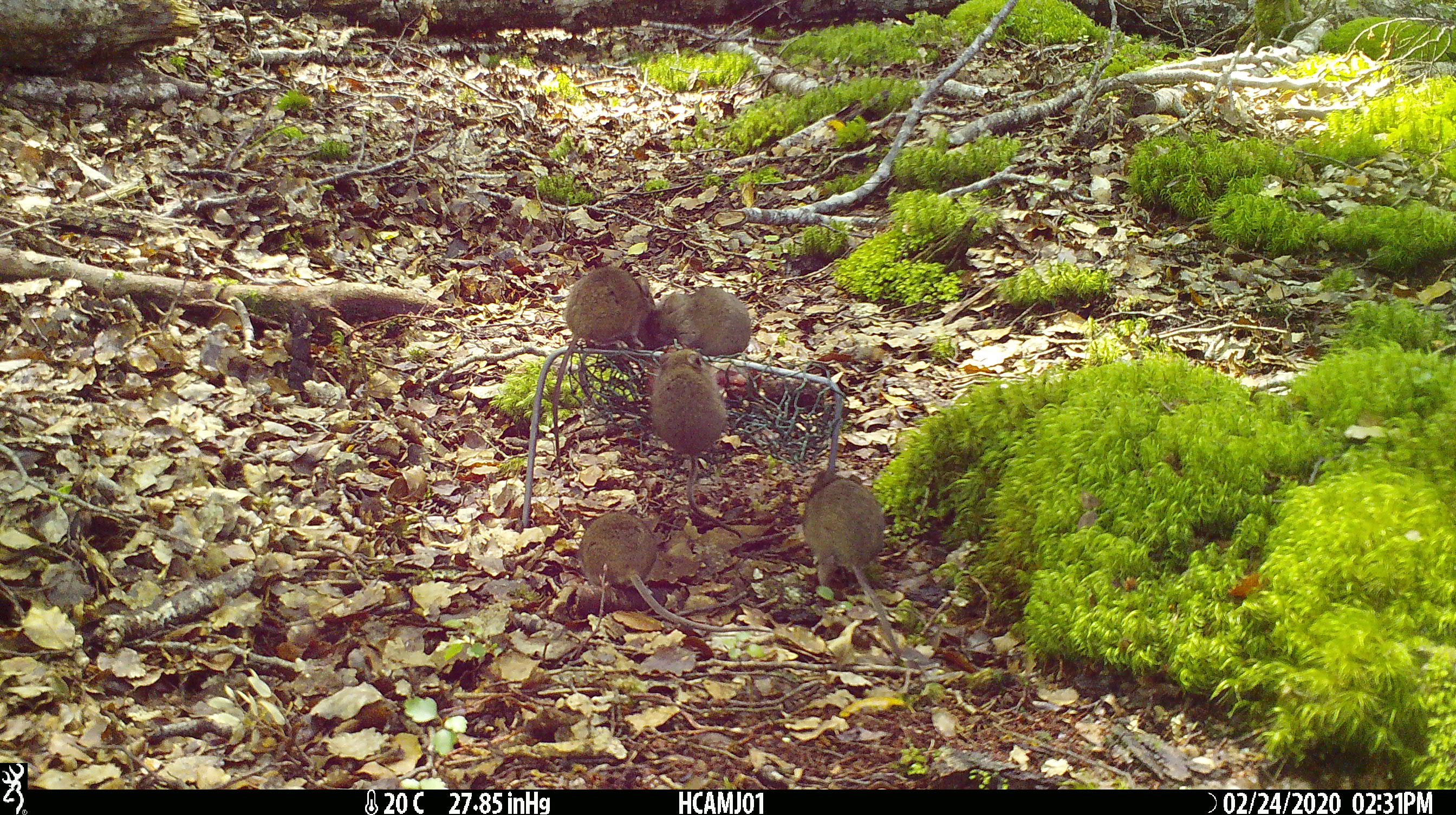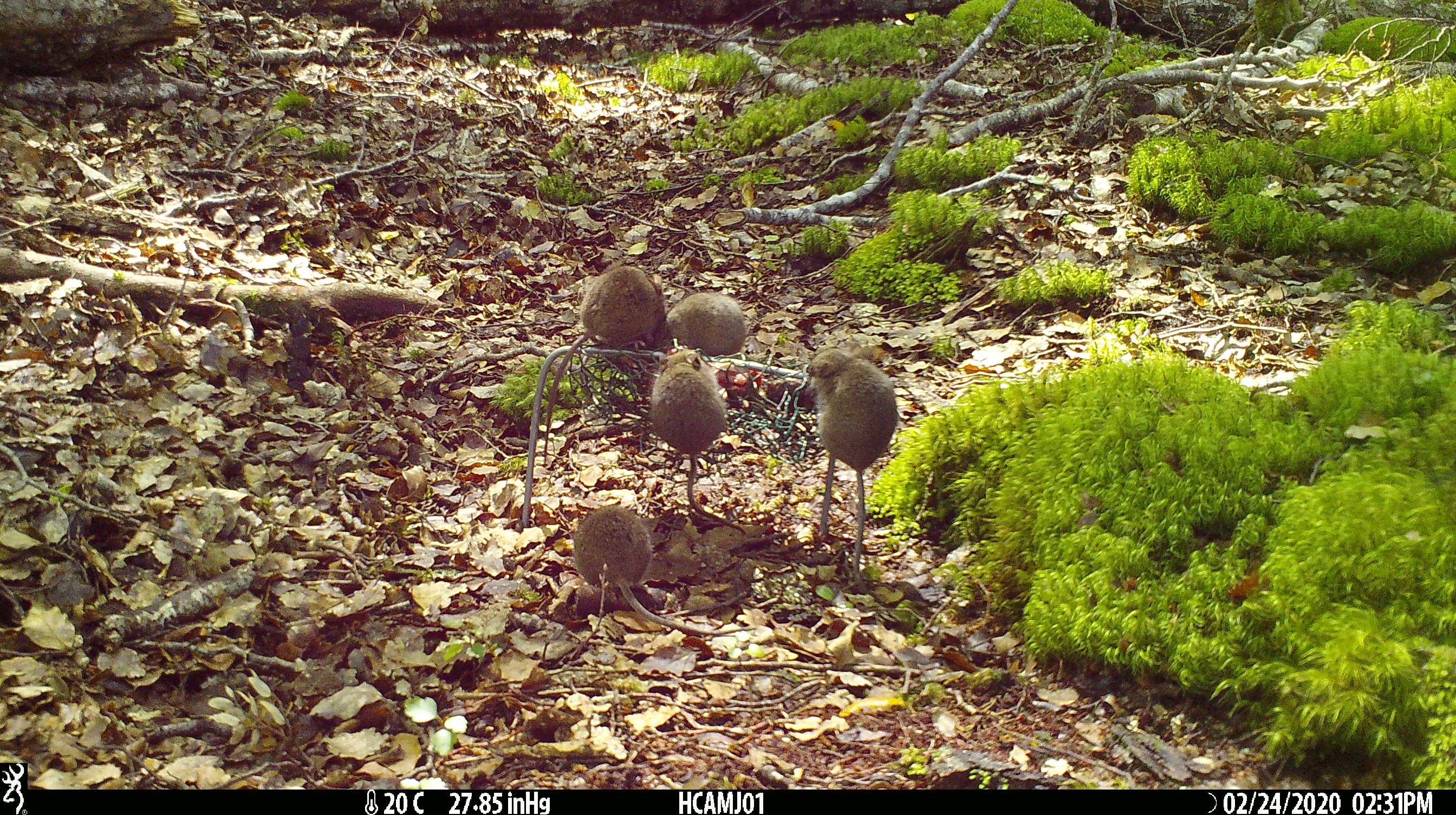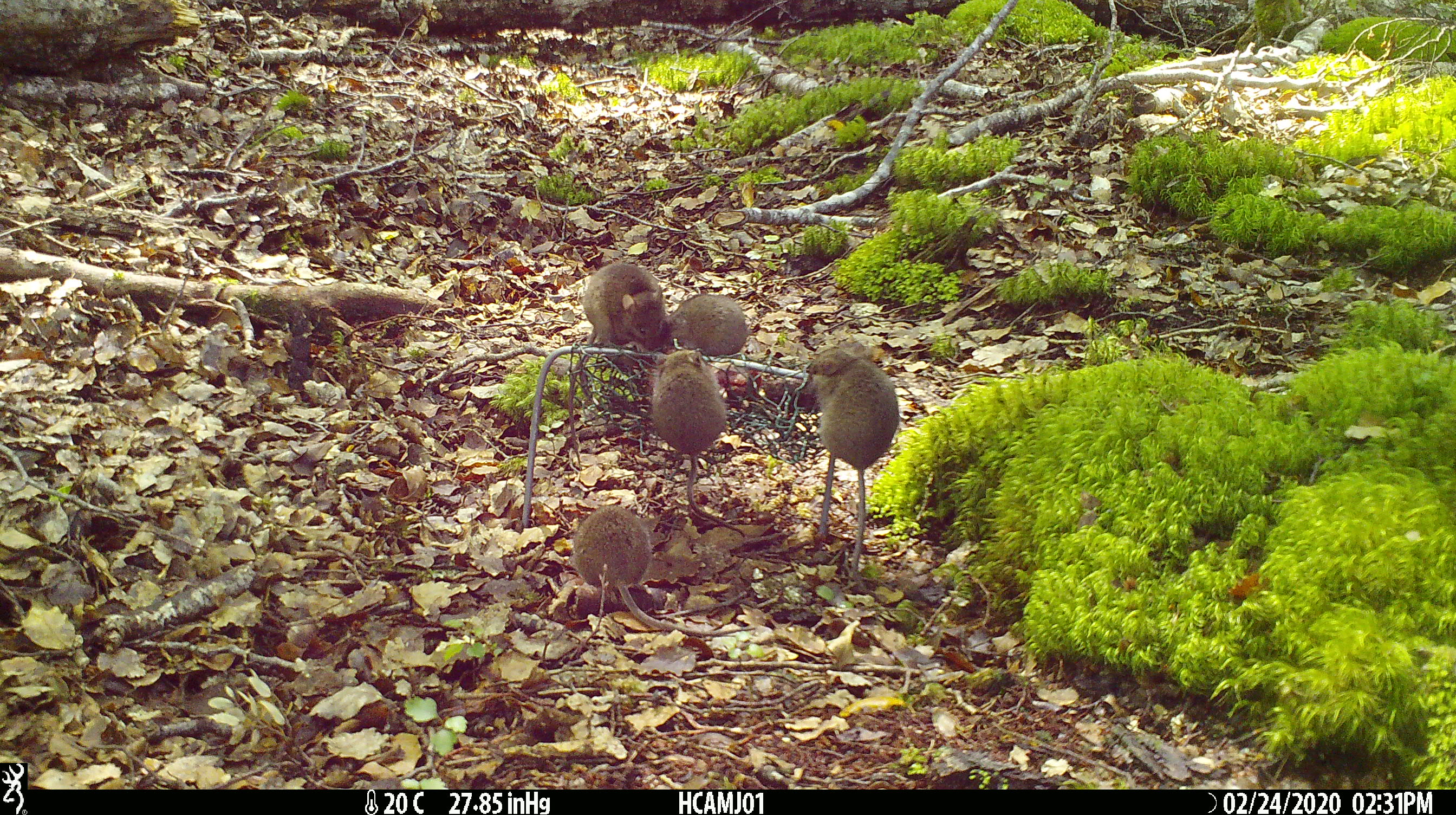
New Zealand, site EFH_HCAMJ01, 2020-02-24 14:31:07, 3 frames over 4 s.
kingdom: Animalia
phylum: Chordata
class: Mammalia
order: Rodentia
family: Muridae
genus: Mus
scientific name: Mus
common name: mouse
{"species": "mouse (Mus)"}